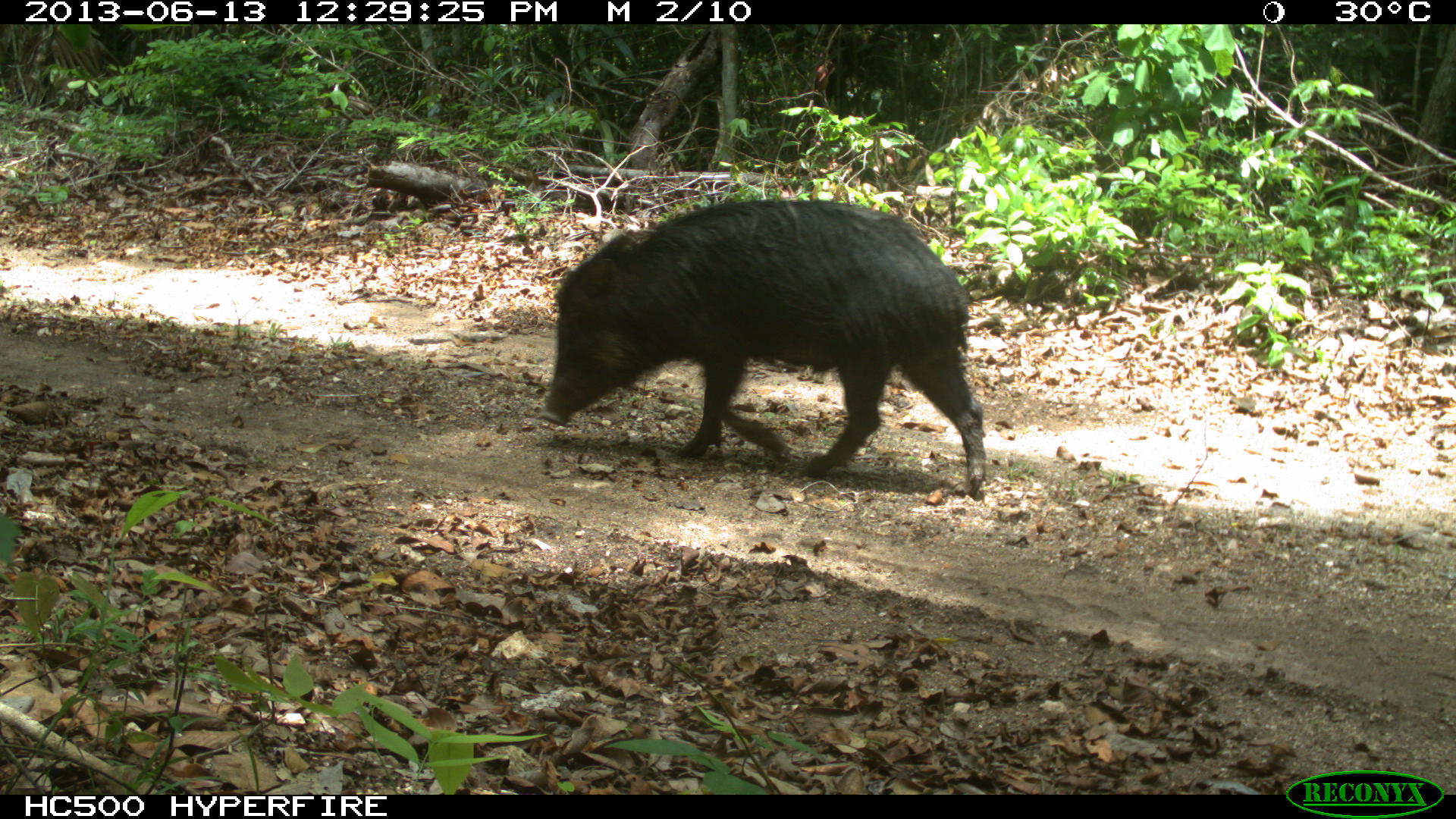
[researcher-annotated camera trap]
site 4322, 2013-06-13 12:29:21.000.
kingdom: Animalia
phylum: Chordata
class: Mammalia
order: Artiodactyla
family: Tayassuidae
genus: Tayassu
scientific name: Tayassu pecari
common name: white-lipped peccary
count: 3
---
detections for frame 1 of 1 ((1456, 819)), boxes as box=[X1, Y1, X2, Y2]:
tayassu pecari: box=[535, 197, 986, 495]